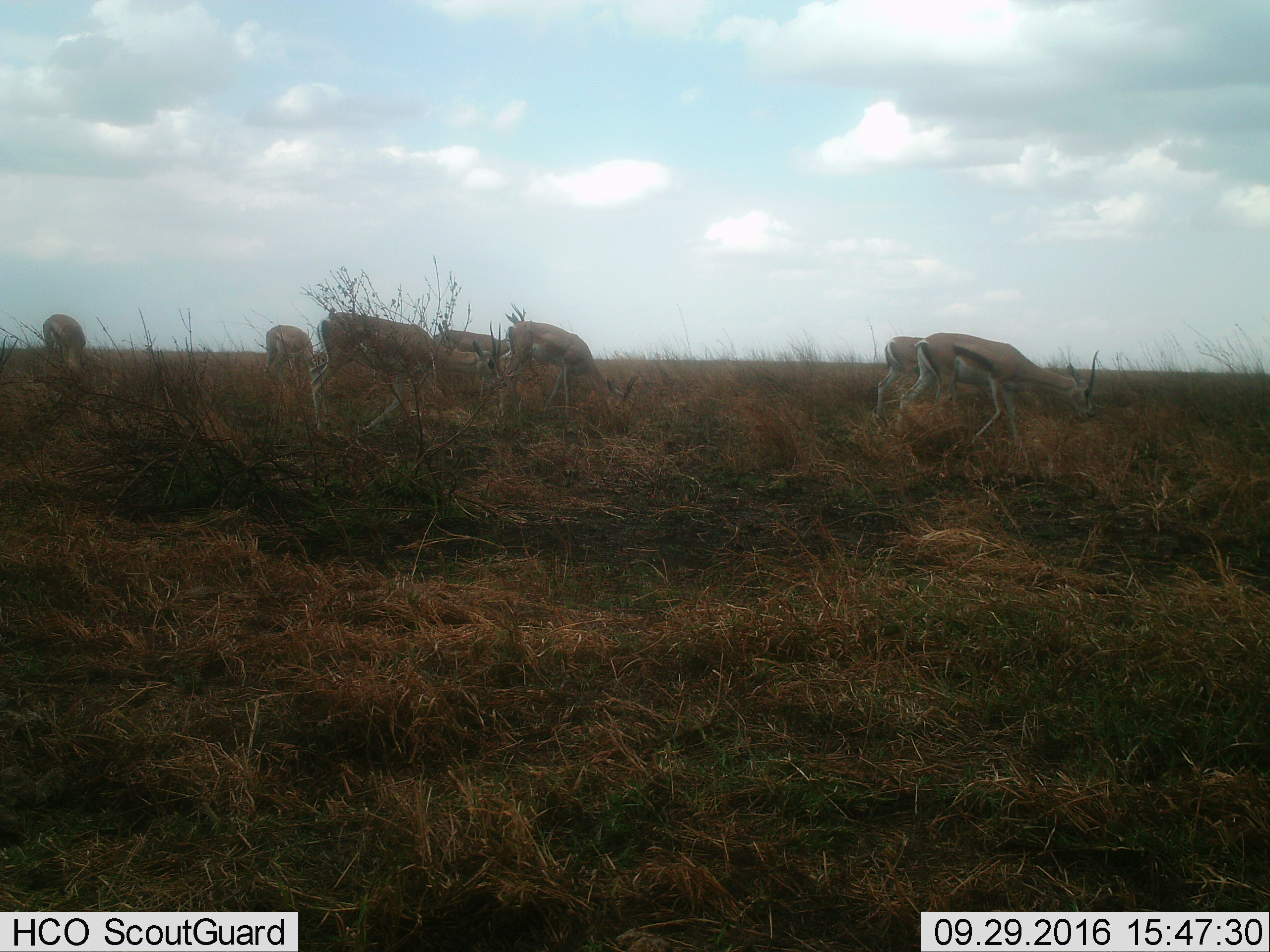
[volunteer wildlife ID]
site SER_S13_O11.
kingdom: Animalia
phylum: Chordata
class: Mammalia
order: Artiodactyla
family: Bovidae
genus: Eudorcas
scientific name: Eudorcas thomsonii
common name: thomson's gazelle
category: gazellethomsons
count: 7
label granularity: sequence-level